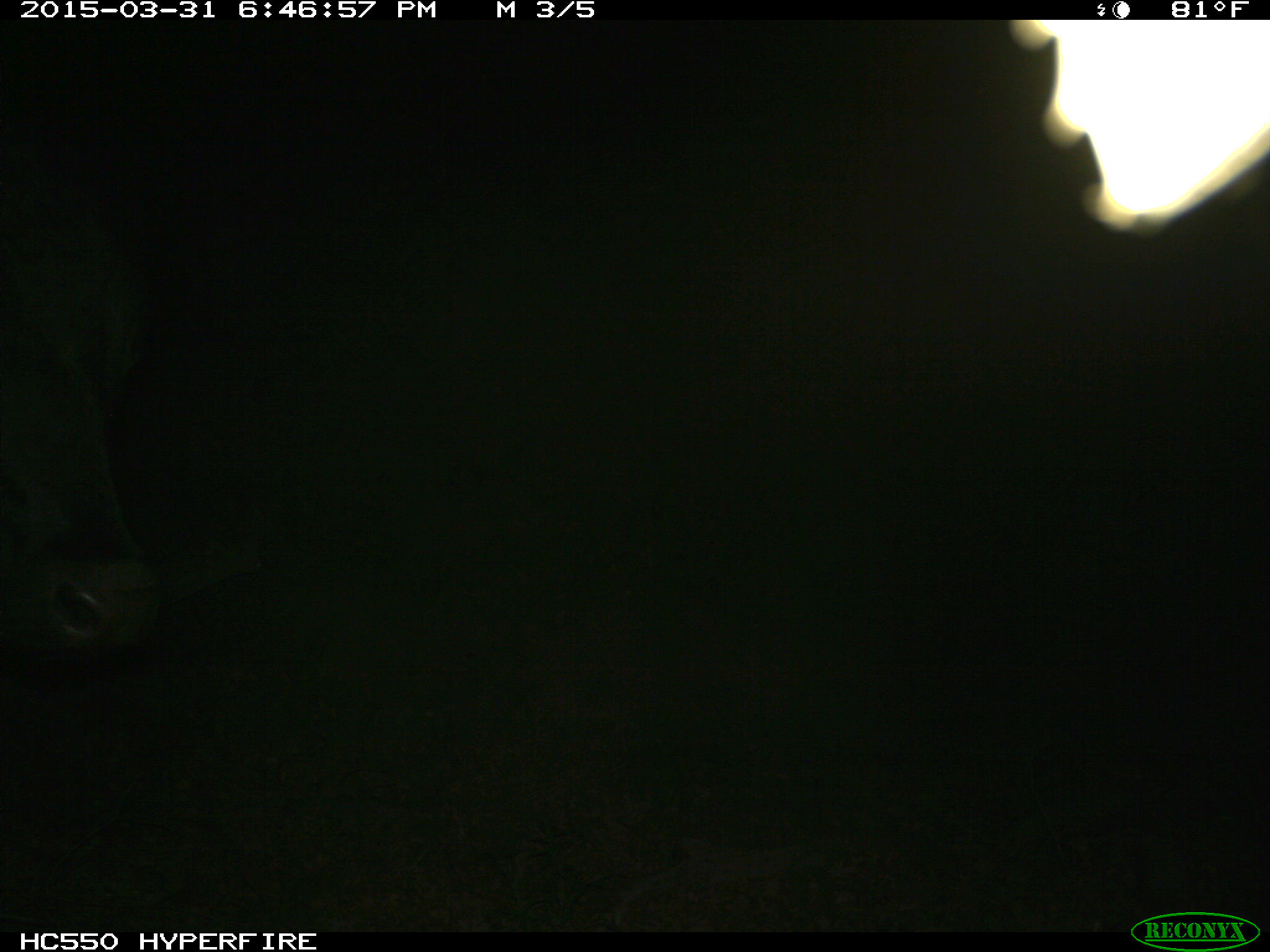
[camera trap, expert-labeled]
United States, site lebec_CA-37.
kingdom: Animalia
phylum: Chordata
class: Mammalia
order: Artiodactyla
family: Bovidae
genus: Bos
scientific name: Bos taurus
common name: domestic cow